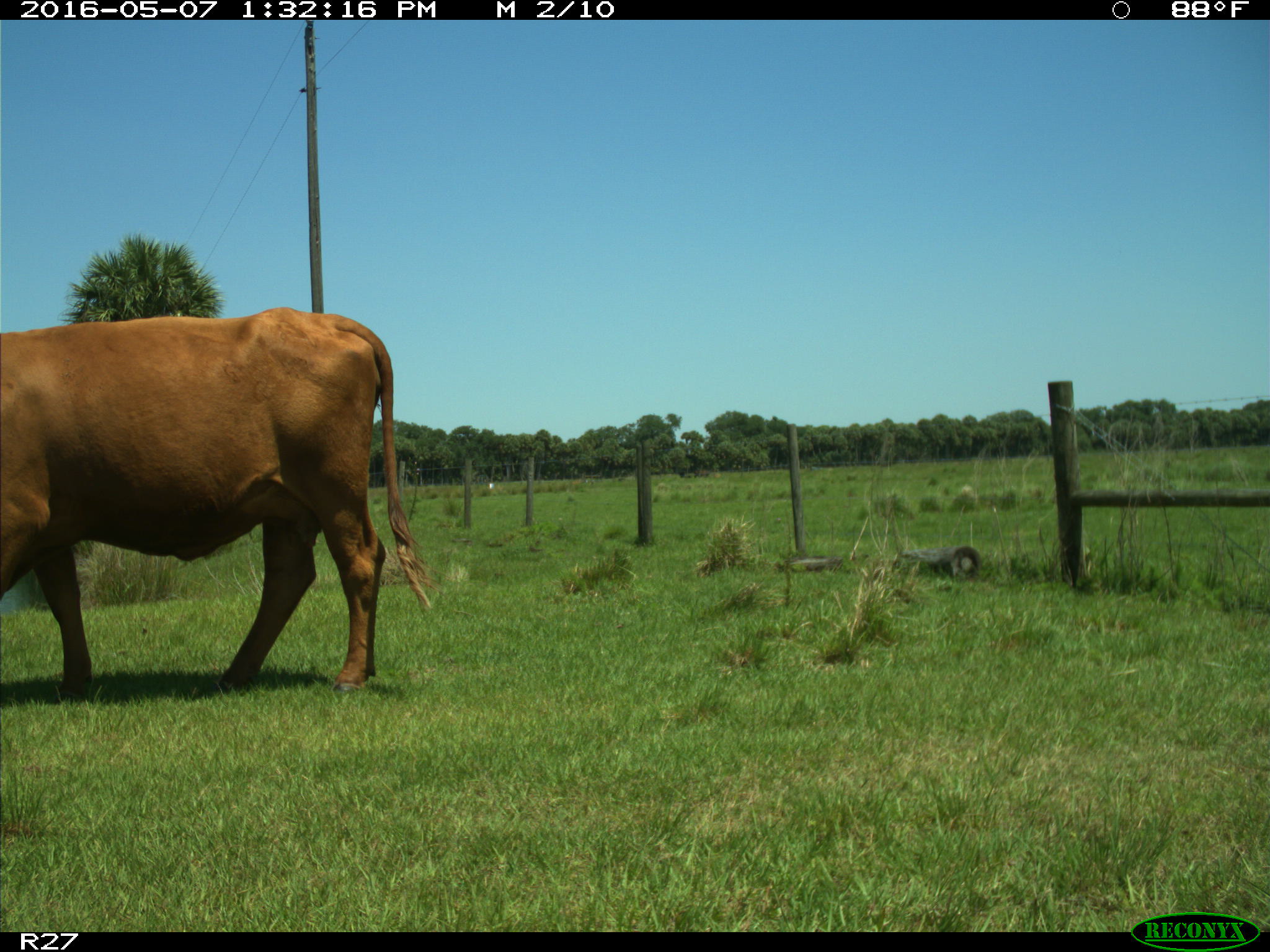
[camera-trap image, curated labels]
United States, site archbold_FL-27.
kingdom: Animalia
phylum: Chordata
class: Mammalia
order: Artiodactyla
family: Bovidae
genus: Bos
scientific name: Bos taurus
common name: domestic cow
Bos taurus (domestic cow).